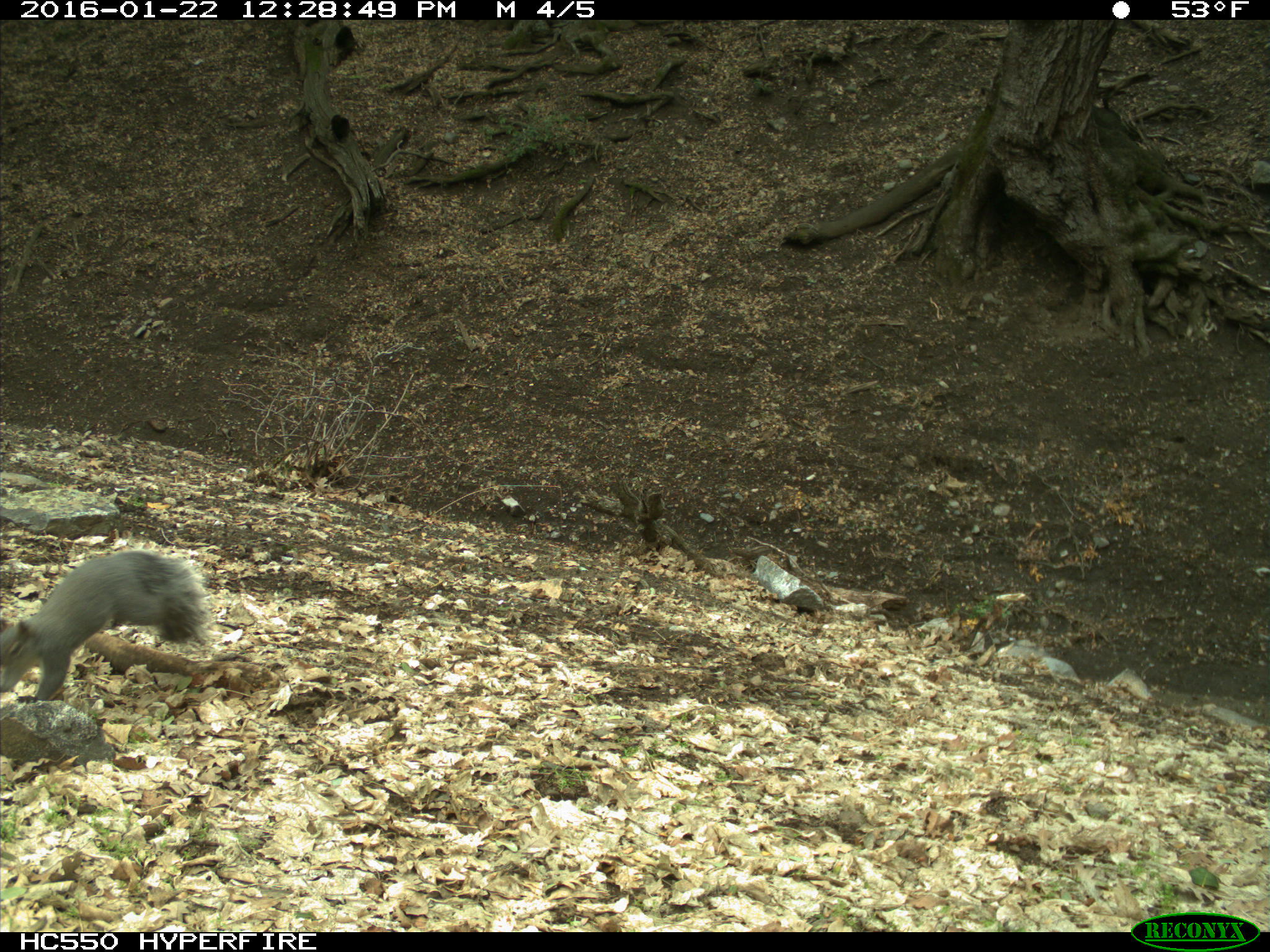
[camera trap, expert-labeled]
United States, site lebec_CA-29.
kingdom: Animalia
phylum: Chordata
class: Mammalia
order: Rodentia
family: Sciuridae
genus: Sciurus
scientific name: Sciurus carolinensis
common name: eastern gray squirrel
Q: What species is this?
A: Sciurus carolinensis (eastern gray squirrel).